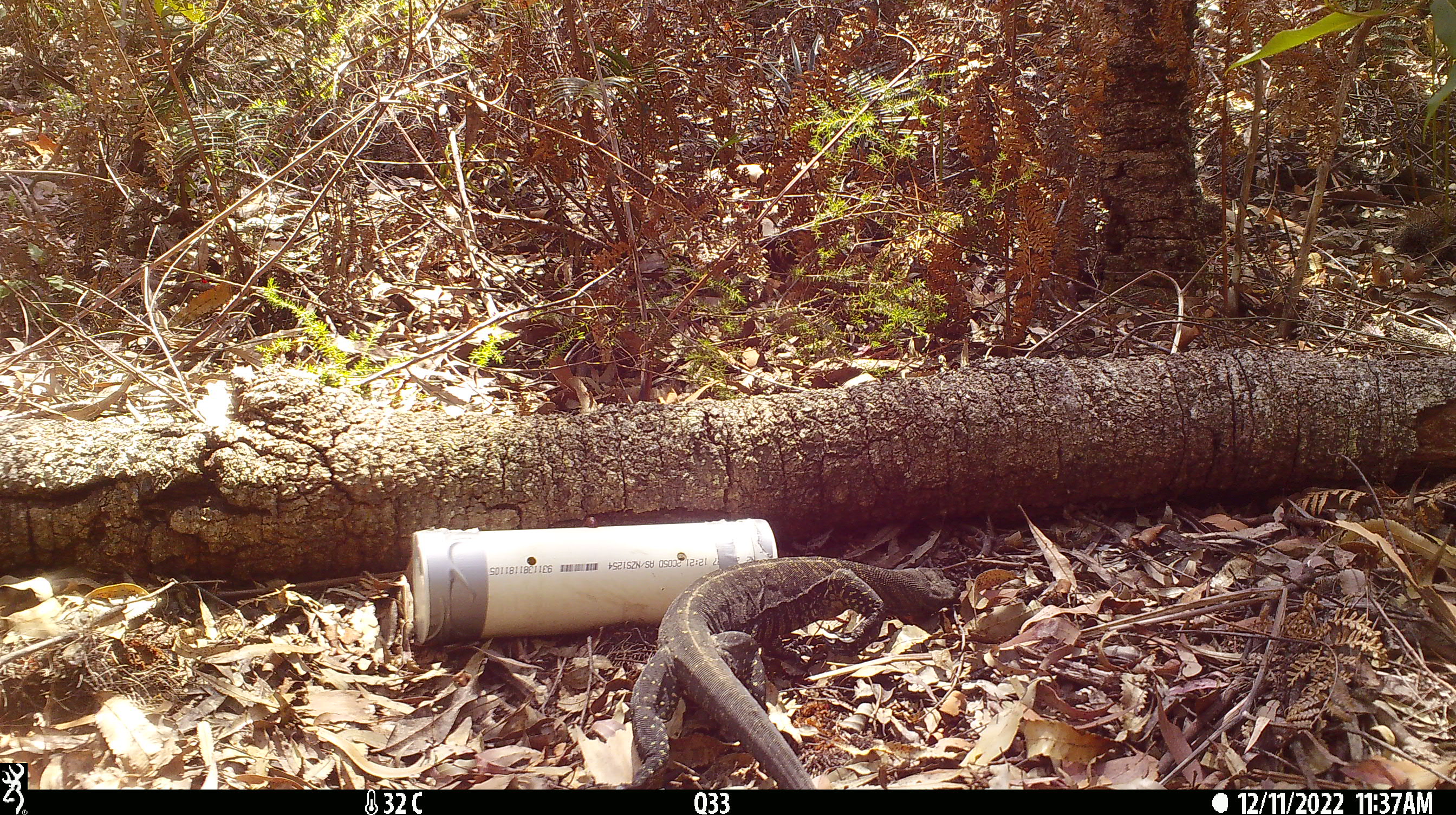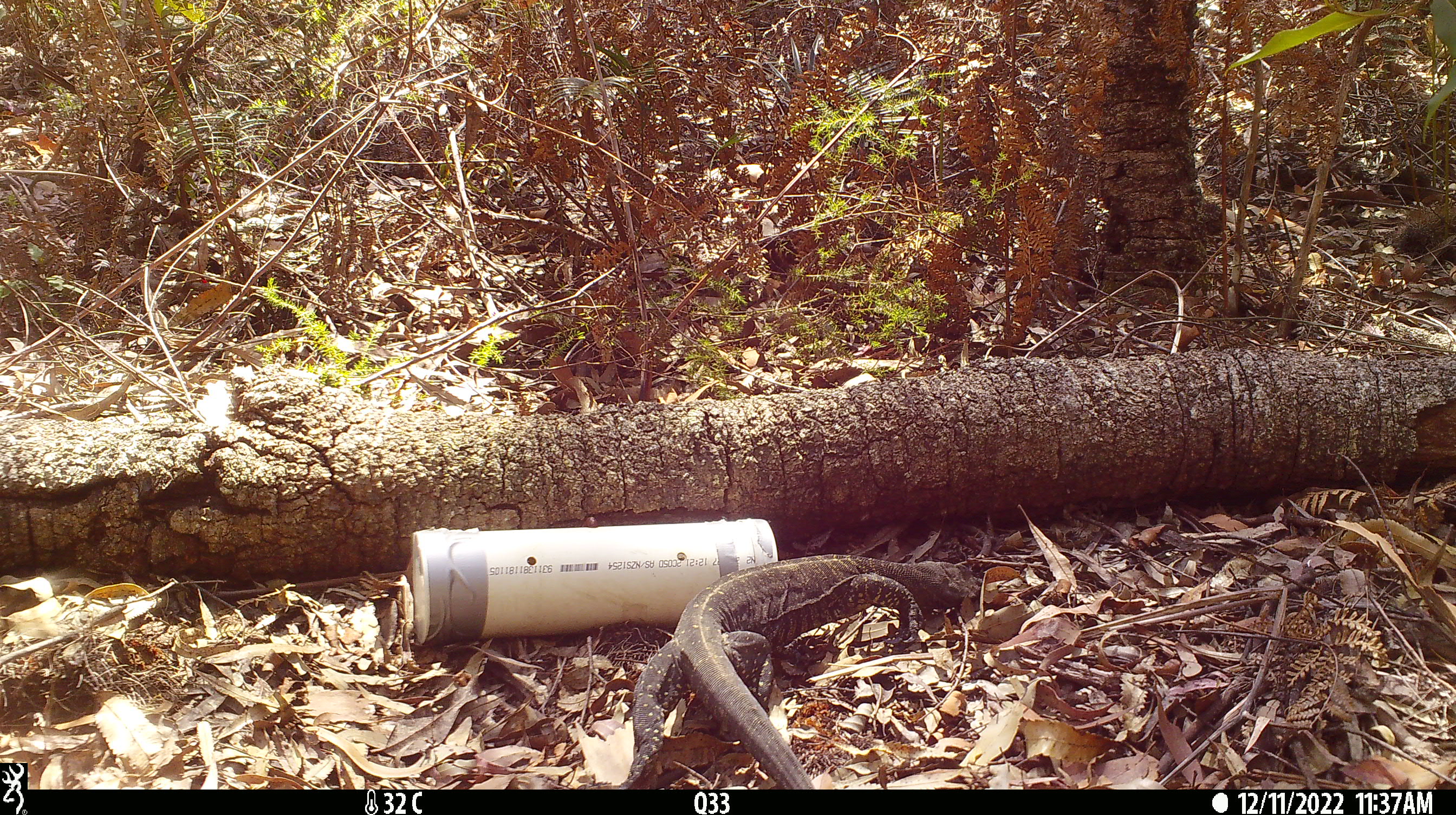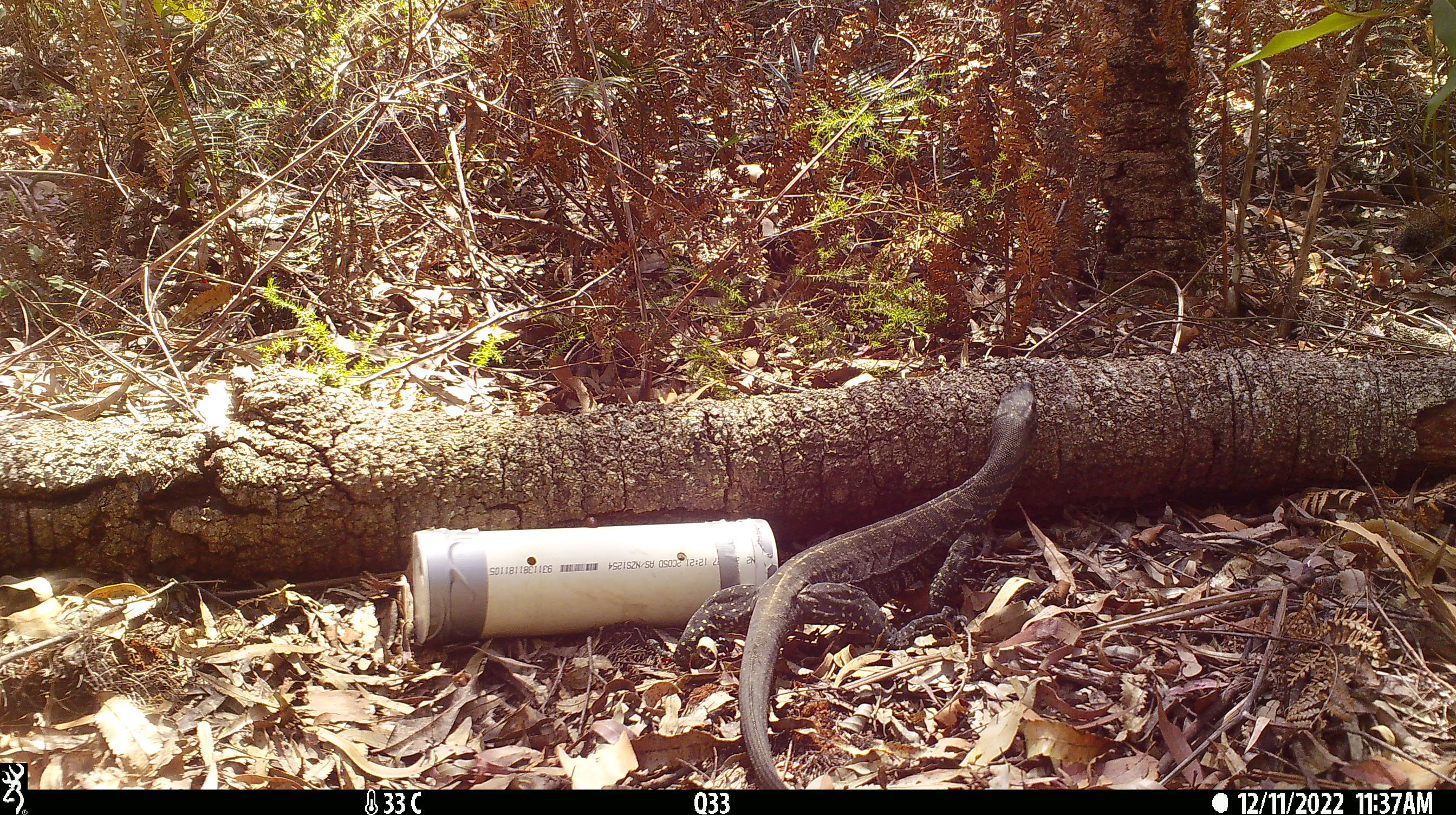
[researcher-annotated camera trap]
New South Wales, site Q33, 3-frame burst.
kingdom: Animalia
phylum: Chordata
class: Reptilia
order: Squamata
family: Varanidae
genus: Varanus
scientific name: Varanus varius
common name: lace monitor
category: goanna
Goanna (lace monitor) (Varanus varius).